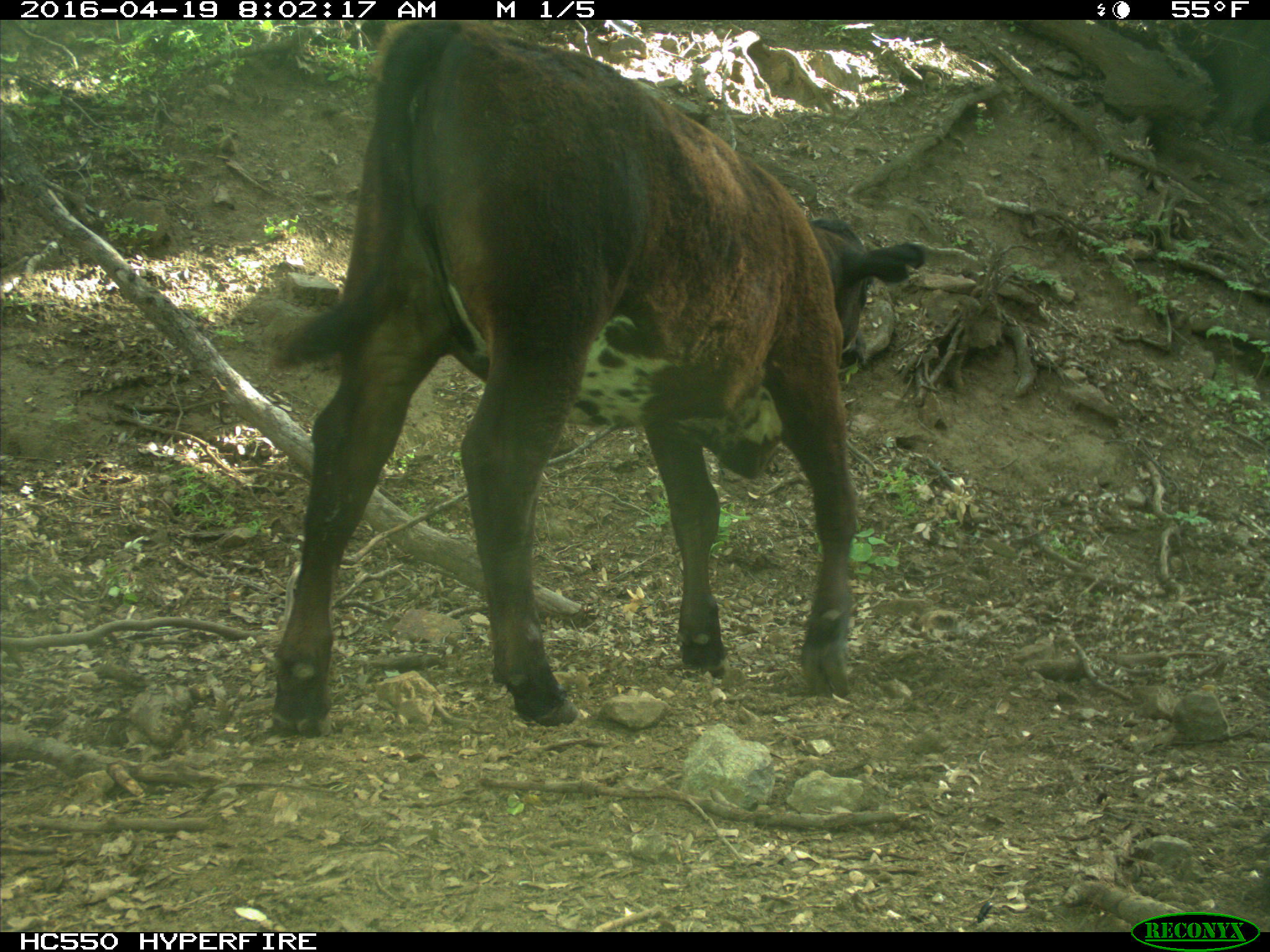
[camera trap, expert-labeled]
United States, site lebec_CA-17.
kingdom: Animalia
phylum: Chordata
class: Mammalia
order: Artiodactyla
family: Bovidae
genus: Bos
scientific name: Bos taurus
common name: domestic cow